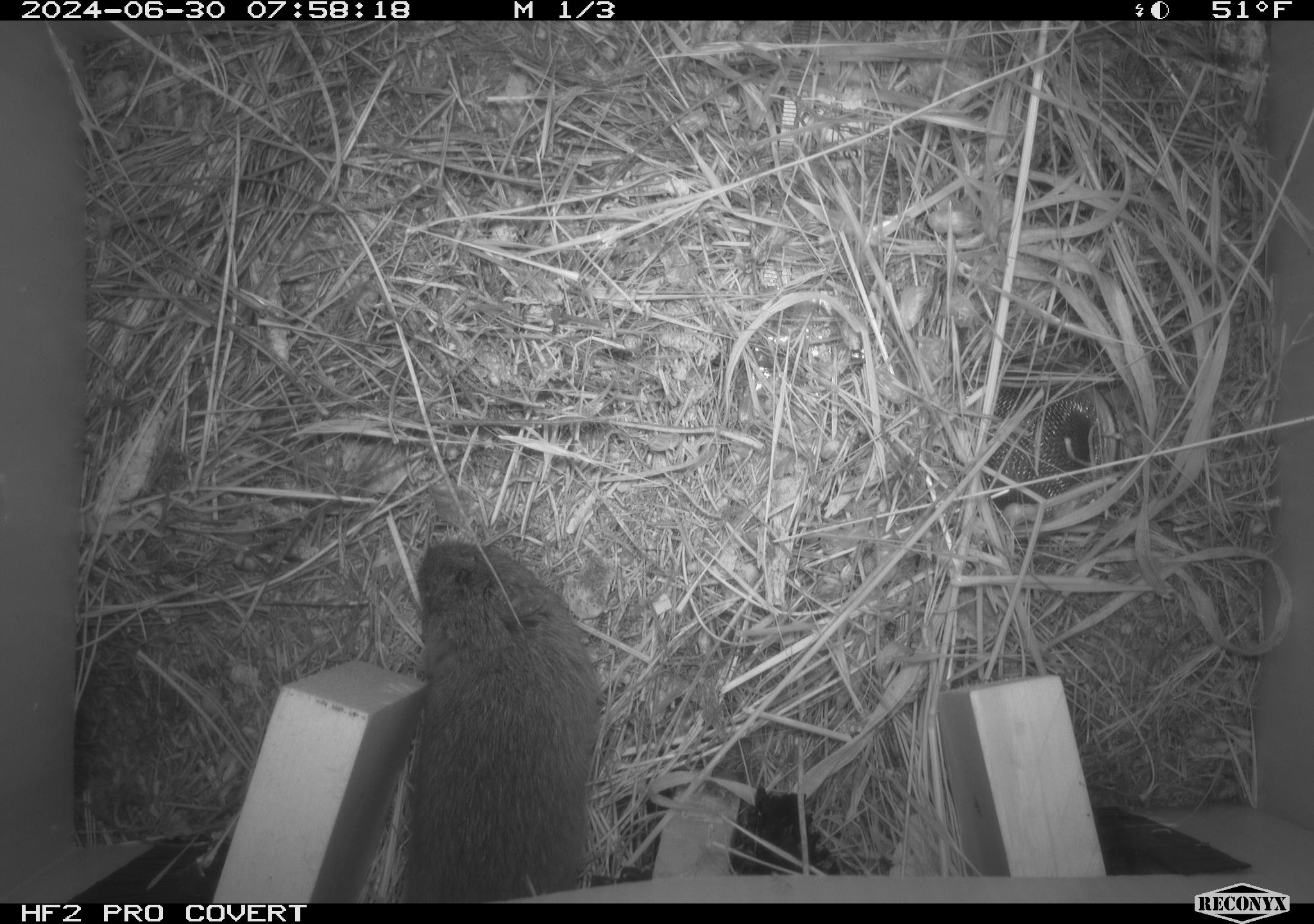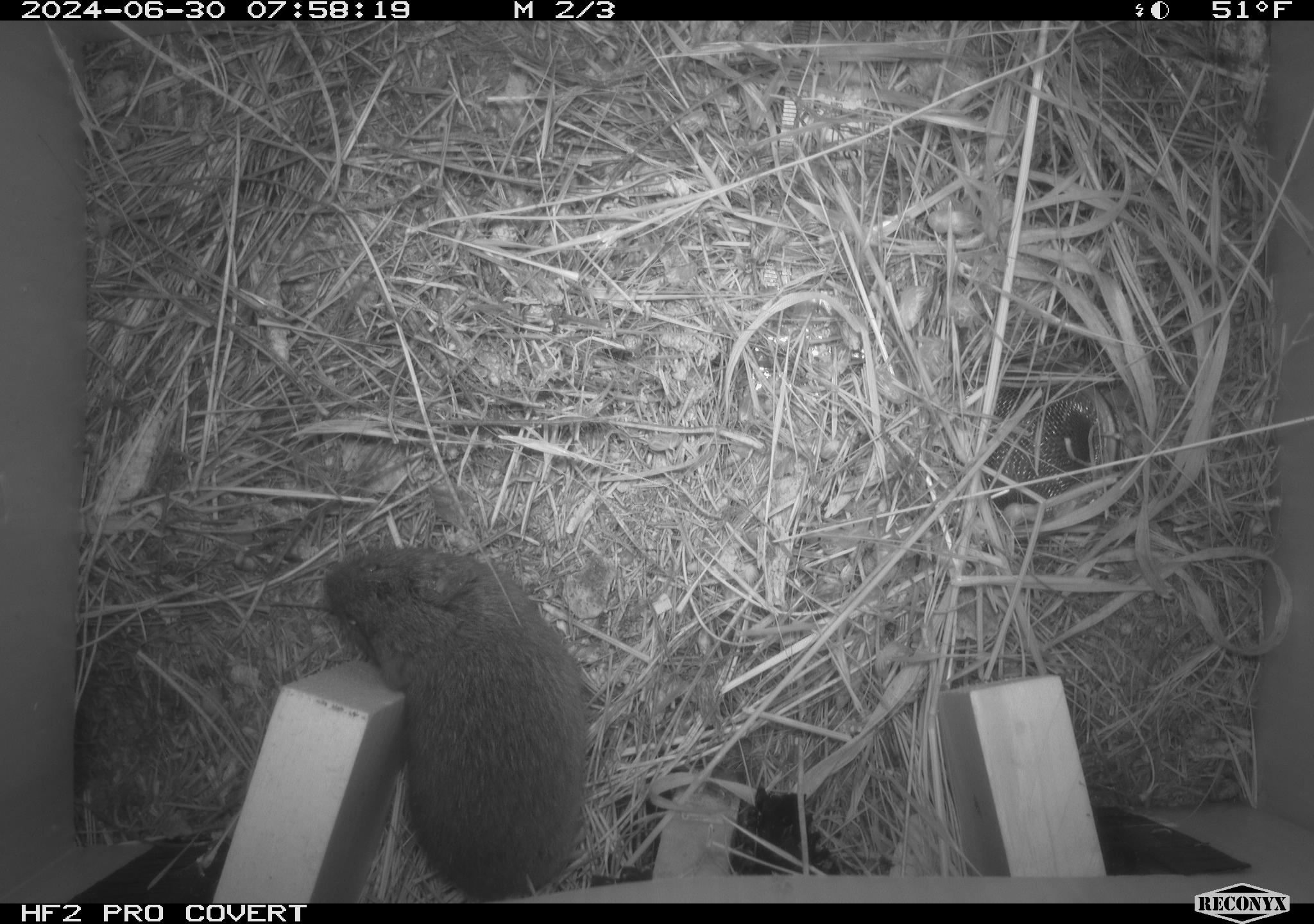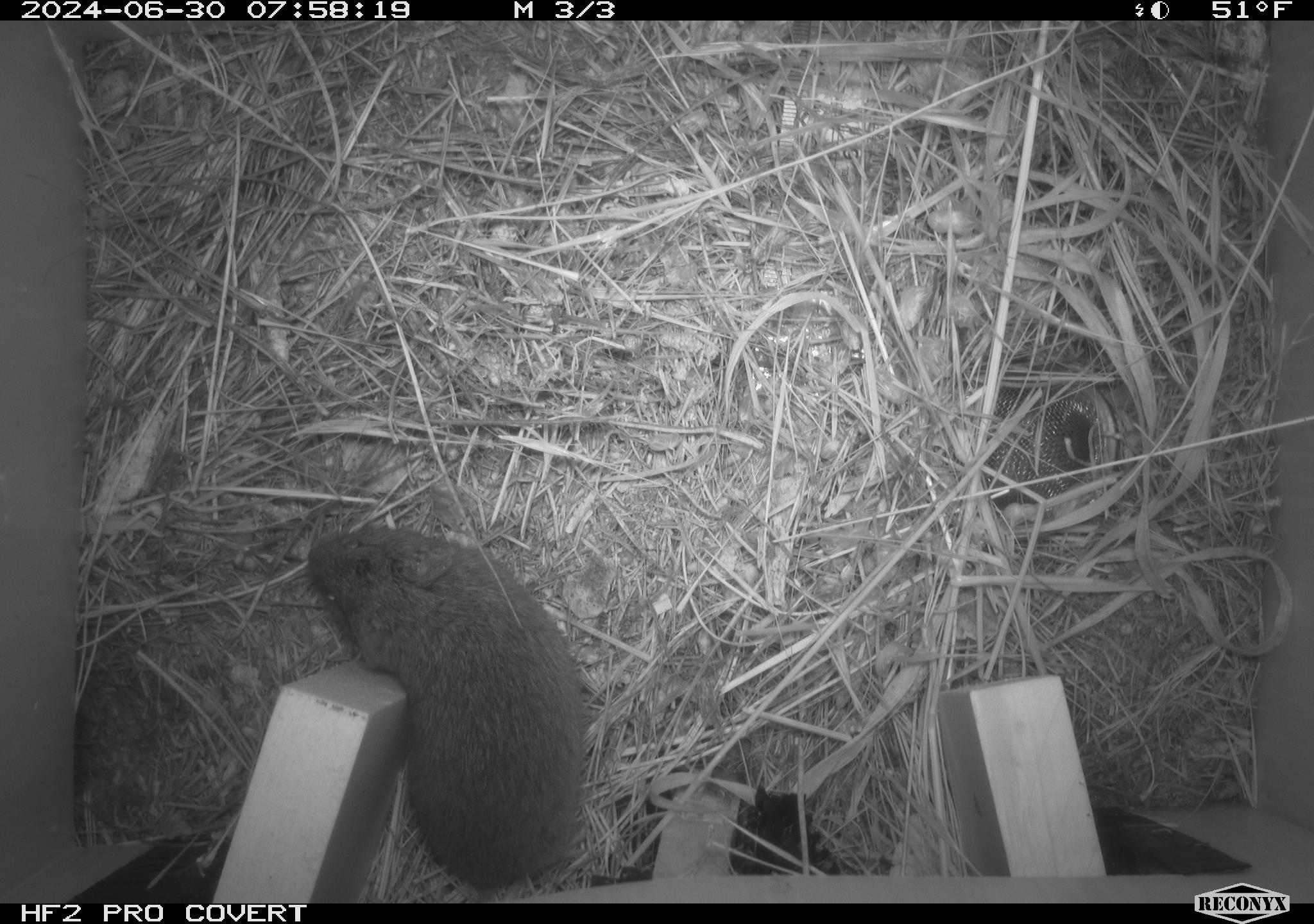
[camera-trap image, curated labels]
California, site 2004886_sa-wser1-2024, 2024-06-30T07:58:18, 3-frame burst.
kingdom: Animalia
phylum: Chordata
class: Mammalia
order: Rodentia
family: Cricetidae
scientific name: Arvicolinae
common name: voles, lemmings, and muskrats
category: arvicolinae subfamily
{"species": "arvicolinae subfamily (voles, lemmings, and muskrats) (Arvicolinae)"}